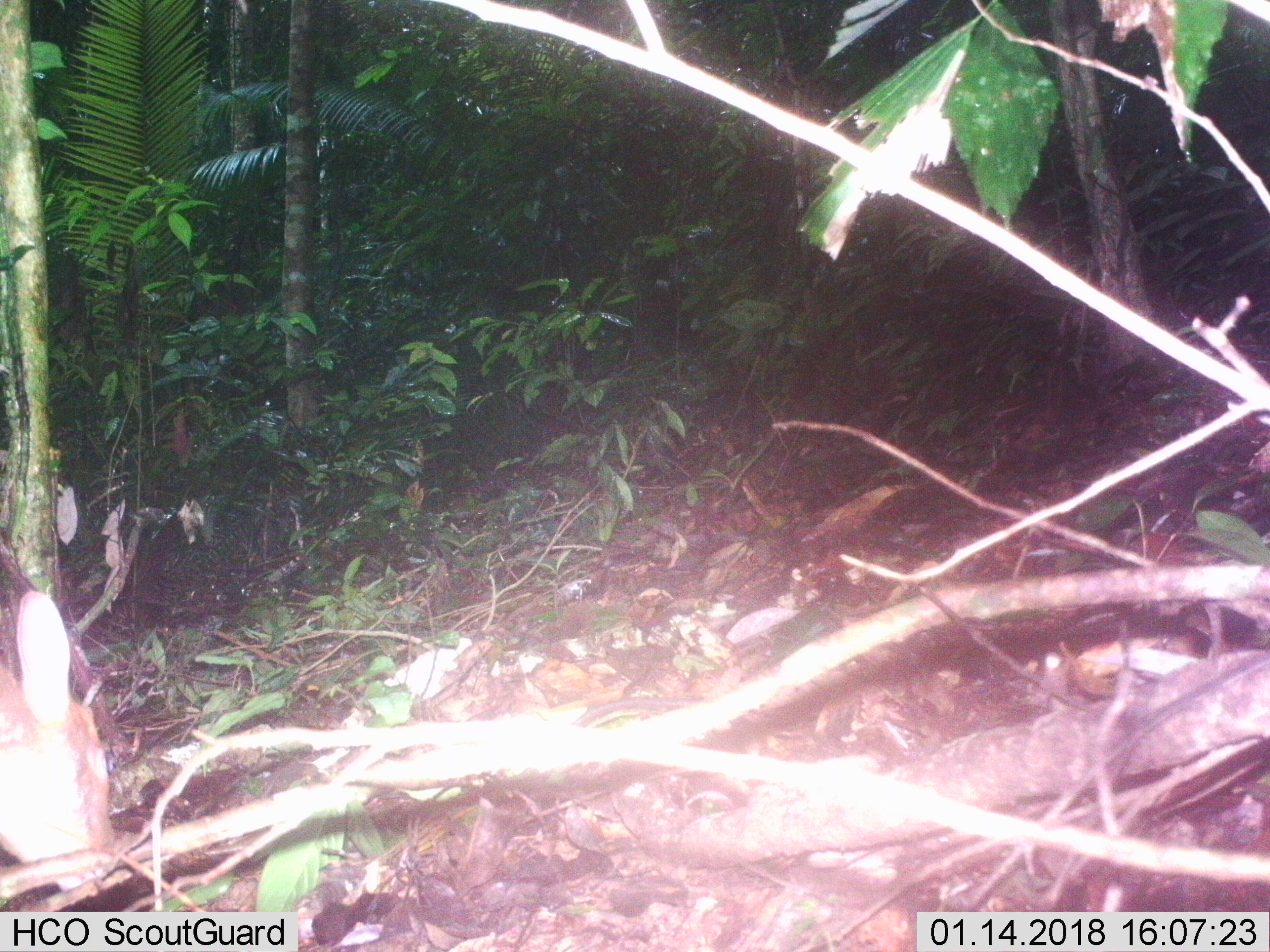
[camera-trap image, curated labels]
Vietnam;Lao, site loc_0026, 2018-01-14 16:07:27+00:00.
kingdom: Animalia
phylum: Chordata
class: Mammalia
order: Artiodactyla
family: Cervidae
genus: Muntiacus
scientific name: Muntiacus vuquangensis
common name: large-antlered muntjac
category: large antlered muntjac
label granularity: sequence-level